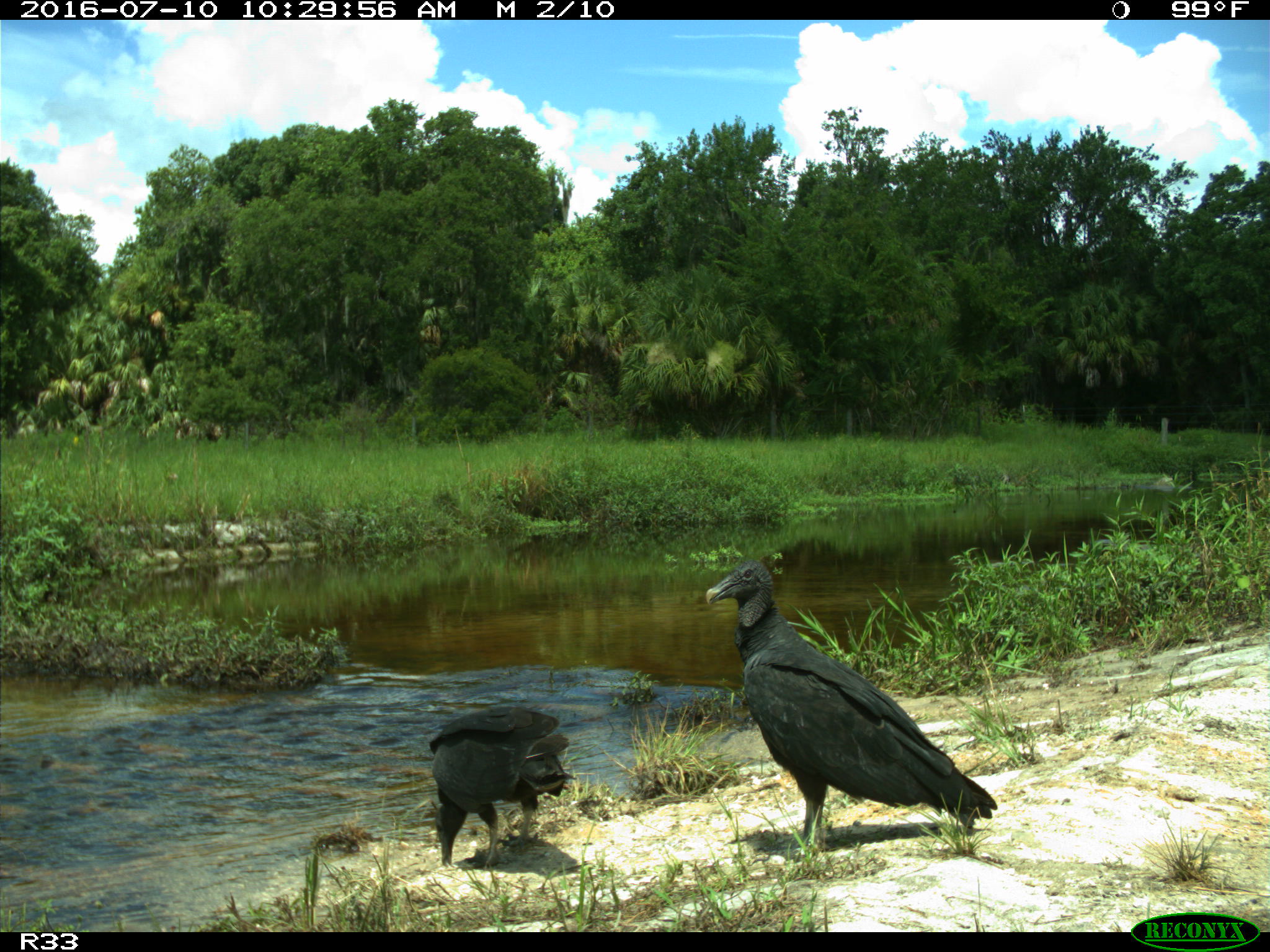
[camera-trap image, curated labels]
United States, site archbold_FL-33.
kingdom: Animalia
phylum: Chordata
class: Aves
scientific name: Aves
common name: birds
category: unidentified bird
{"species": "unidentified bird (birds) (Aves)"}